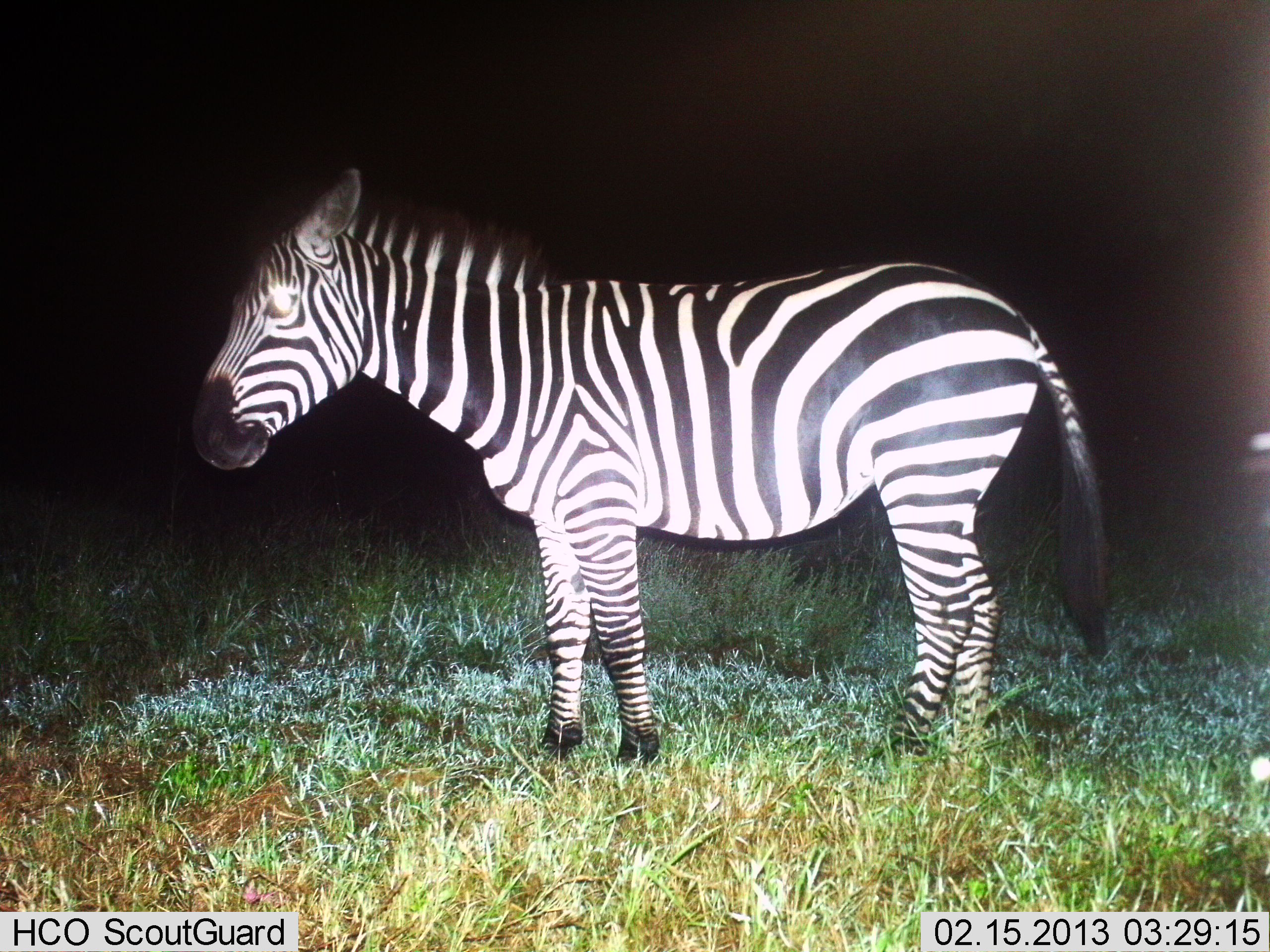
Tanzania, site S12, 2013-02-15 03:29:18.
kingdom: Animalia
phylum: Chordata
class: Mammalia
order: Perissodactyla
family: Equidae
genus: Equus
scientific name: Equus quagga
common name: plains zebra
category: zebra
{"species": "zebra (plains zebra) (Equus quagga)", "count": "1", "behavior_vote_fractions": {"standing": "94%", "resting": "0%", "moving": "6%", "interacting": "0%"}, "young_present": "0%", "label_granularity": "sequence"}